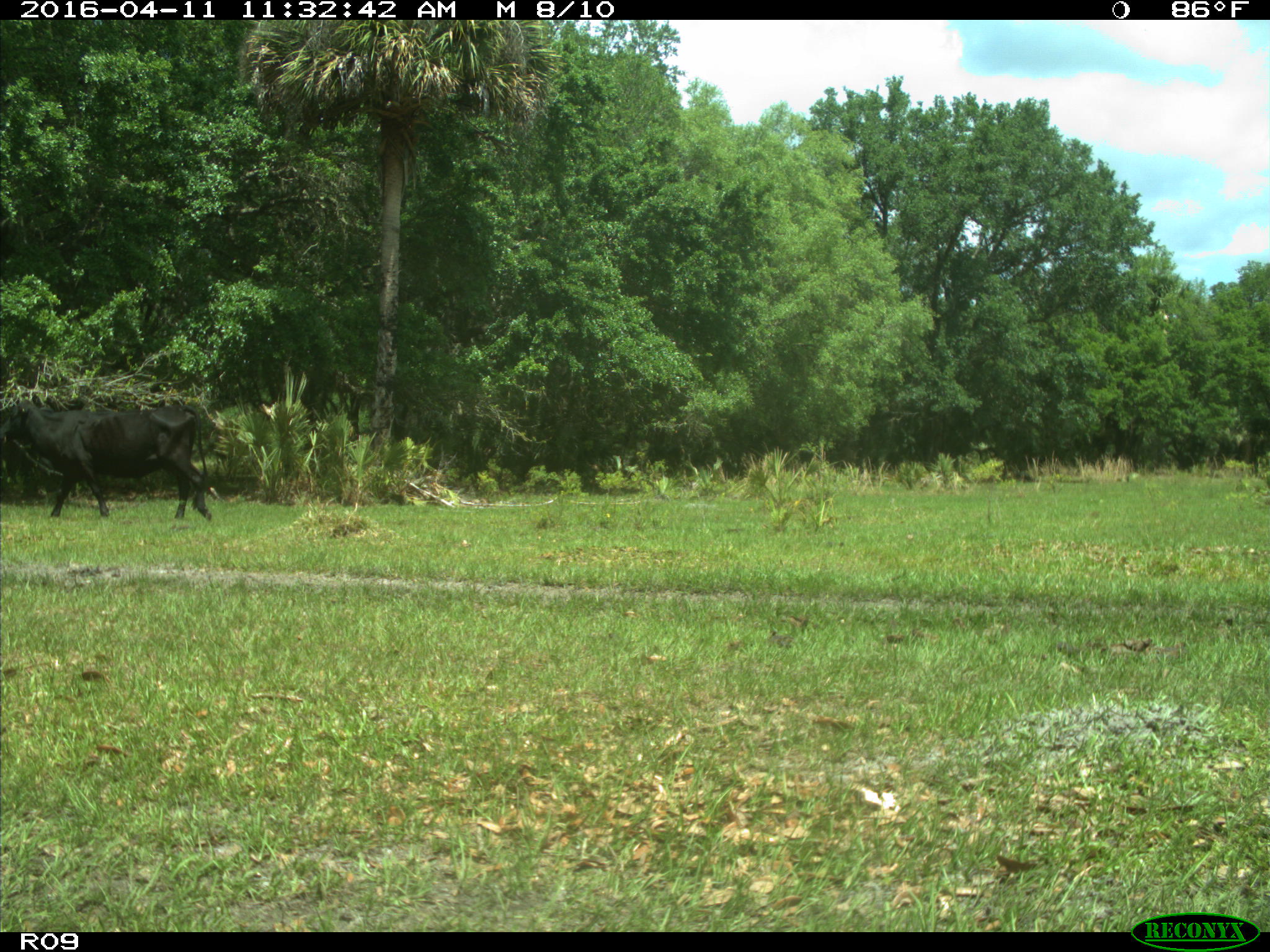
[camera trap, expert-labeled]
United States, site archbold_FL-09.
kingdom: Animalia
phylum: Chordata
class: Mammalia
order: Artiodactyla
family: Bovidae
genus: Bos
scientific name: Bos taurus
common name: domestic cow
Bos taurus (domestic cow).